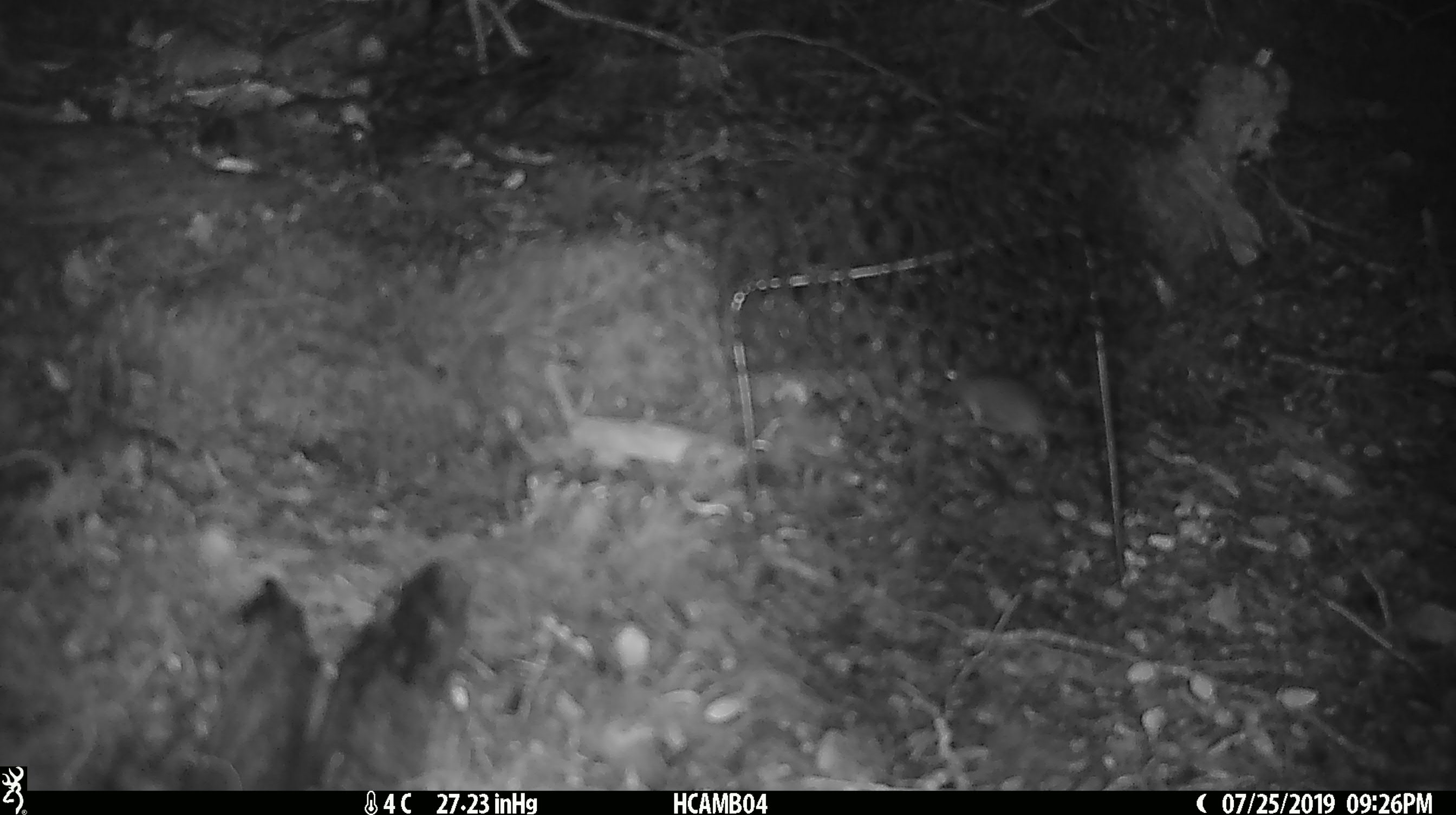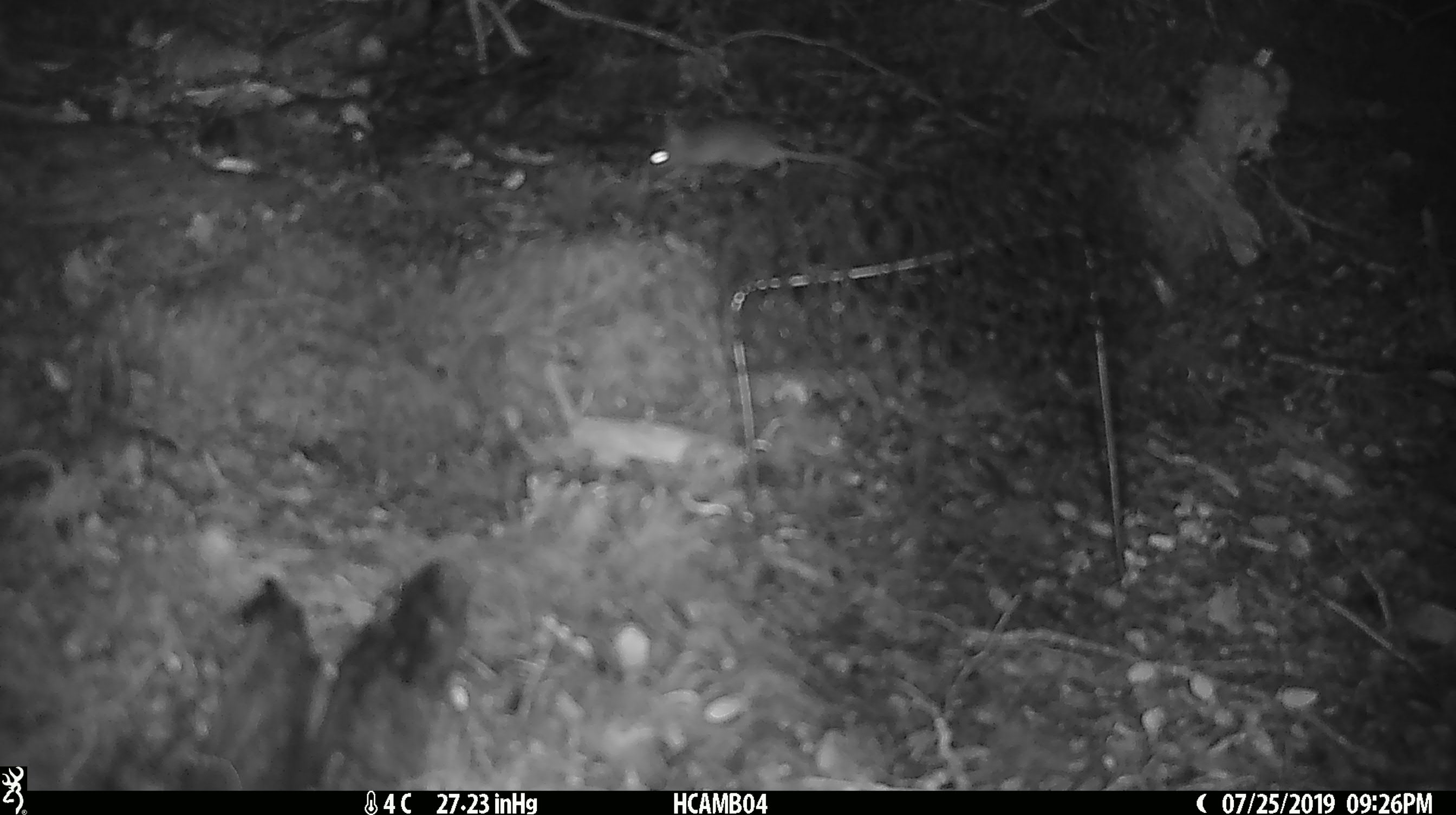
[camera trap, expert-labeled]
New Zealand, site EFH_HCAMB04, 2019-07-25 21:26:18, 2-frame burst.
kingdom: Animalia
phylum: Chordata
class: Mammalia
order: Rodentia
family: Muridae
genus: Mus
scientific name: Mus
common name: mouse